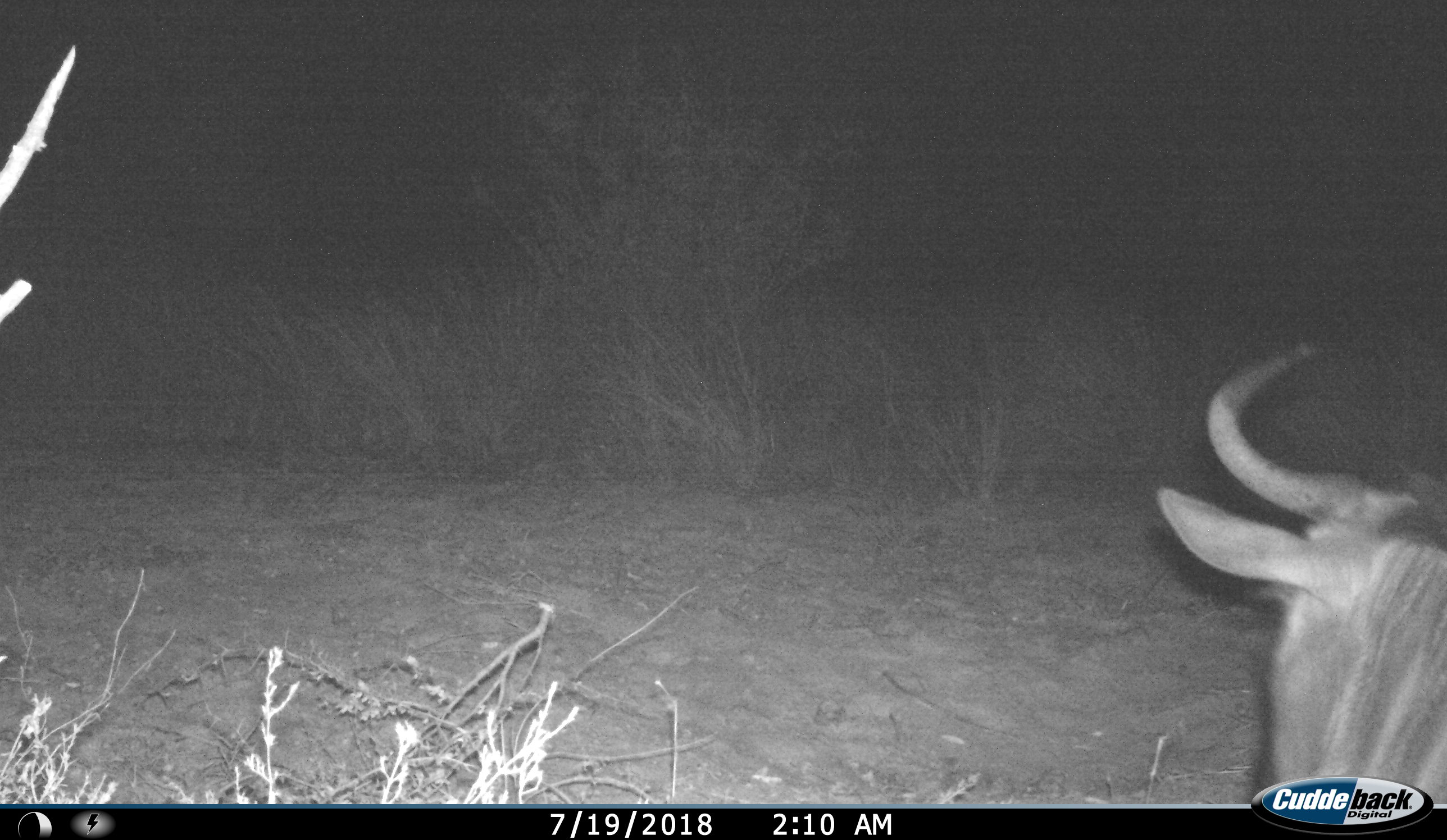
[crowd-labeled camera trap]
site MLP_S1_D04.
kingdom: Animalia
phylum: Chordata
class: Mammalia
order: Artiodactyla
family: Bovidae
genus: Connochaetes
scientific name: Connochaetes taurinus taurinus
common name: blue wildebeest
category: wildebeestblue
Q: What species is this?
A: Wildebeestblue (blue wildebeest) (Connochaetes taurinus taurinus).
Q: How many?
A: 1.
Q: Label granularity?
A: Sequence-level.